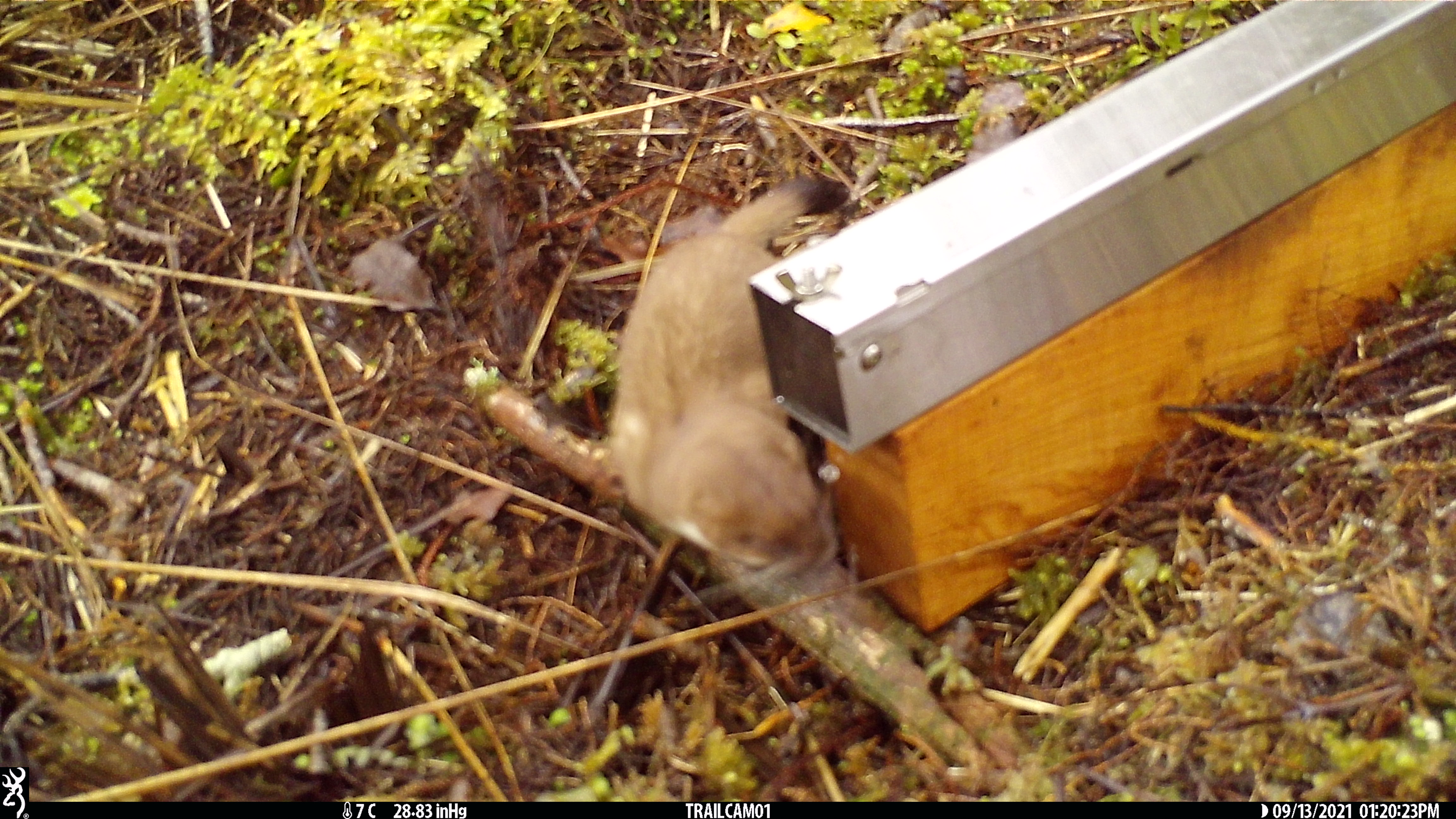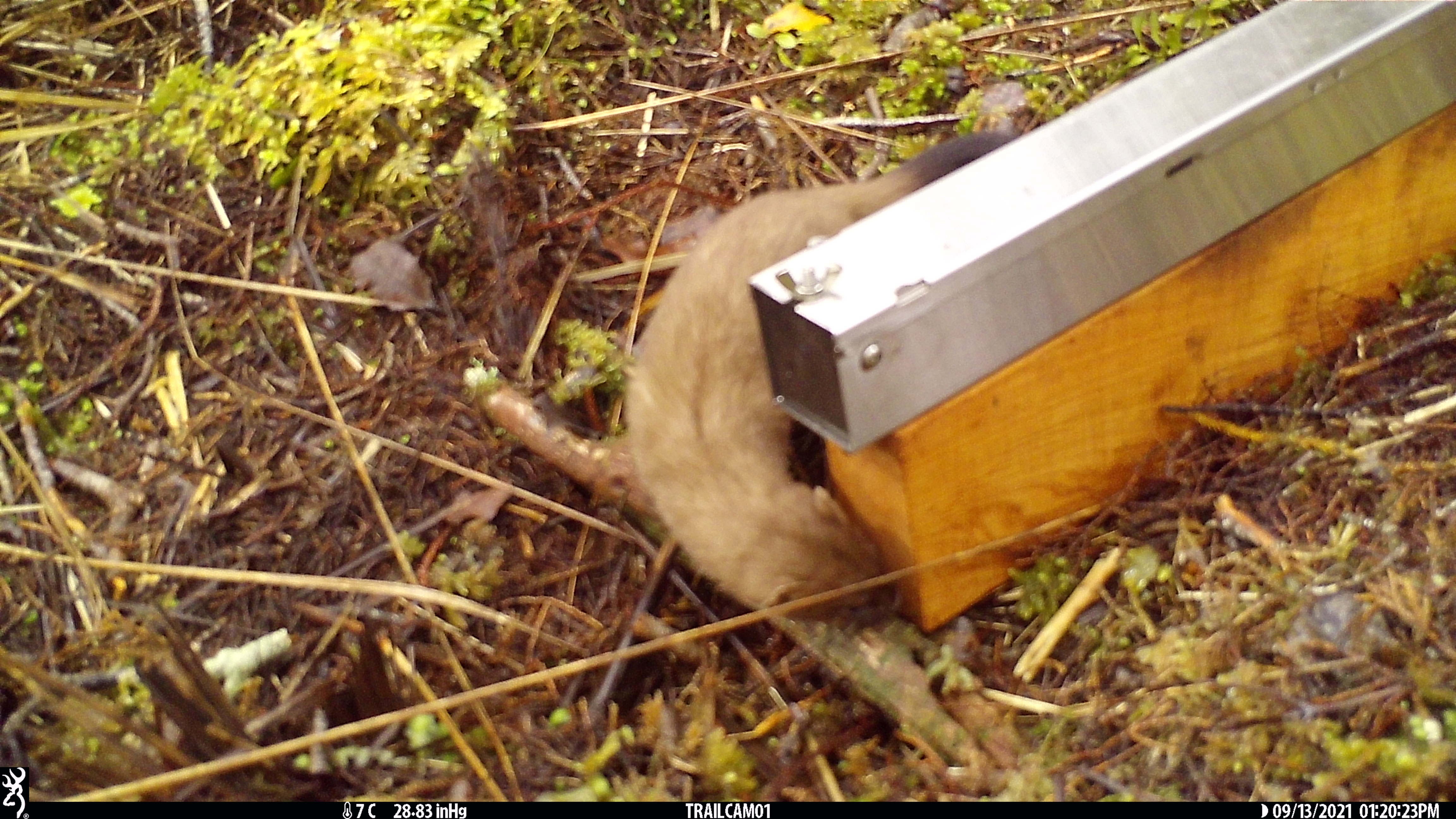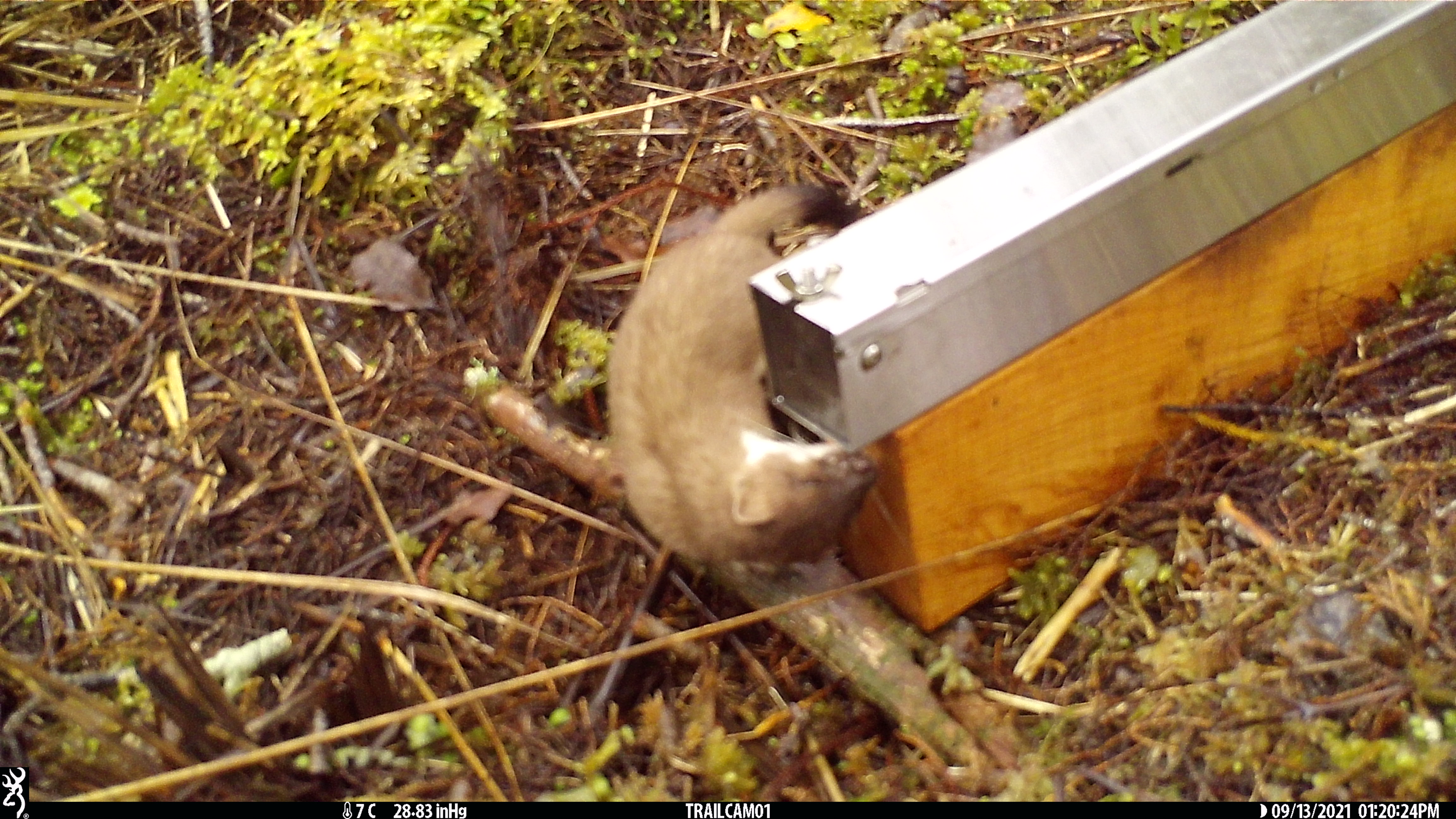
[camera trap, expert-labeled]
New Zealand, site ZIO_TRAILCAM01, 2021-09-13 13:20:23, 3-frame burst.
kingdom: Animalia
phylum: Chordata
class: Mammalia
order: Carnivora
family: Mustelidae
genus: Mustela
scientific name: Mustela erminea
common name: stoat